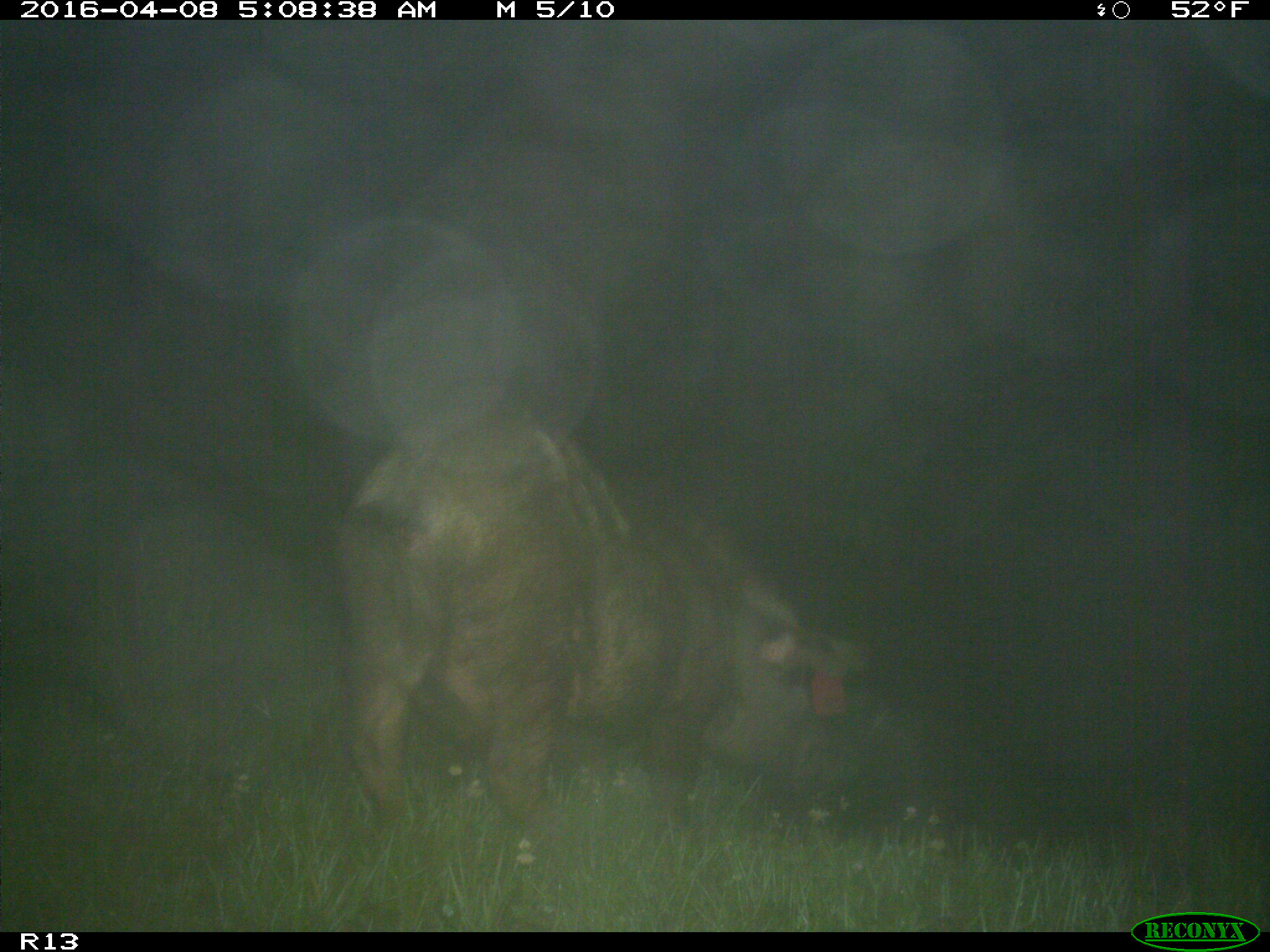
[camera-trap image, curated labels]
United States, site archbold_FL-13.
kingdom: Animalia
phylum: Chordata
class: Mammalia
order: Artiodactyla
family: Suidae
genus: Sus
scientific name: Sus scrofa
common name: wild boar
Sus scrofa (wild boar).